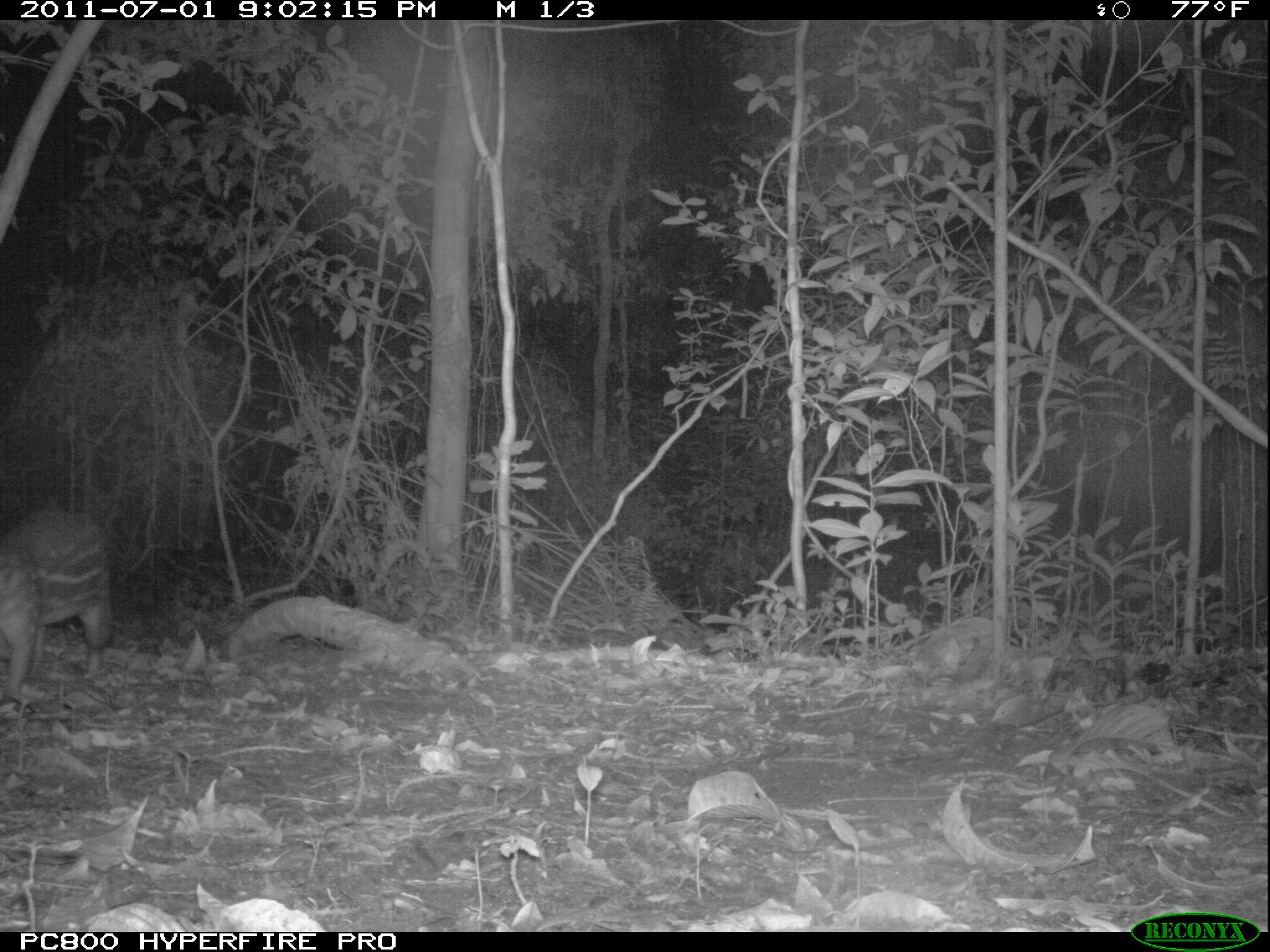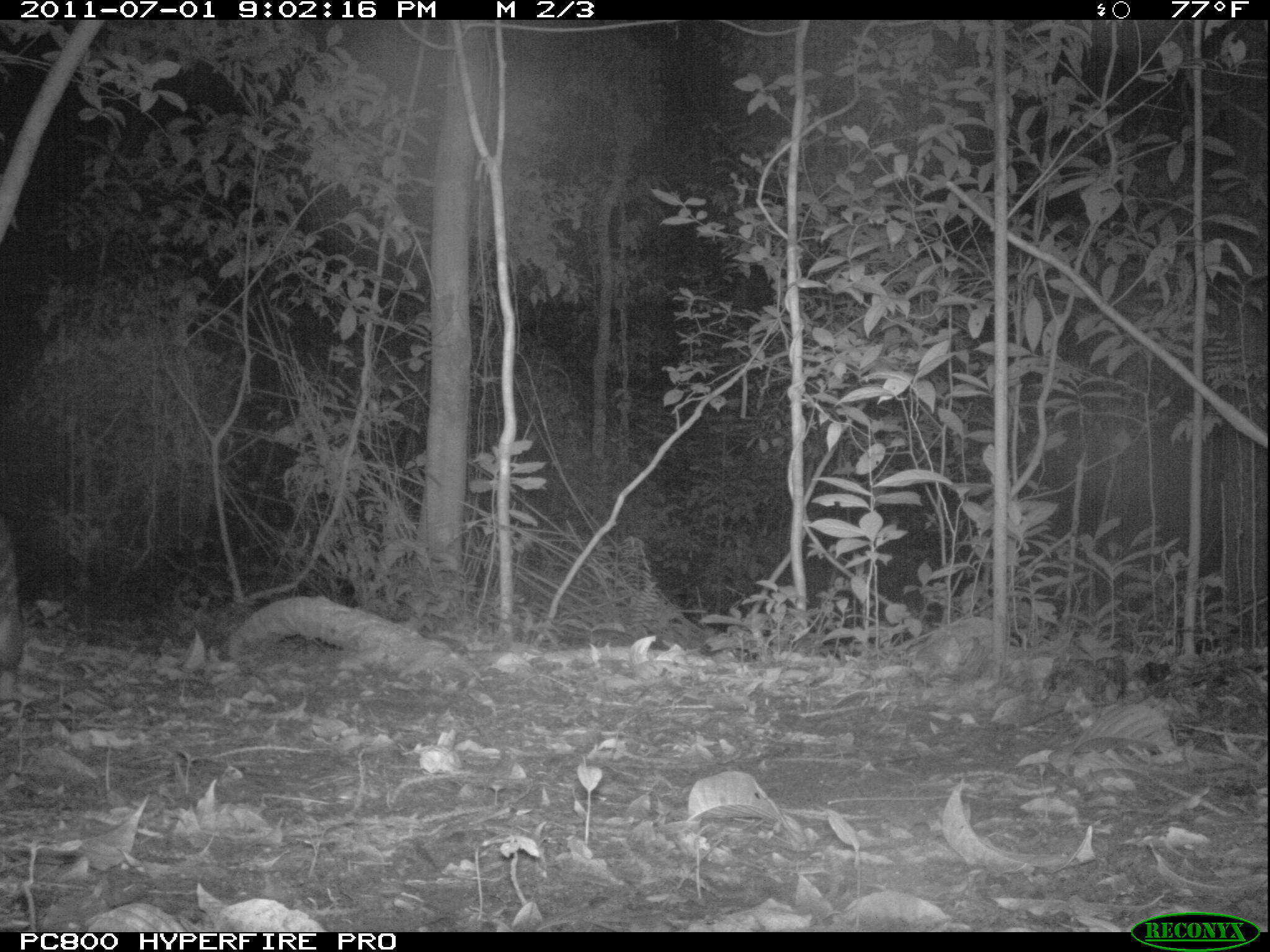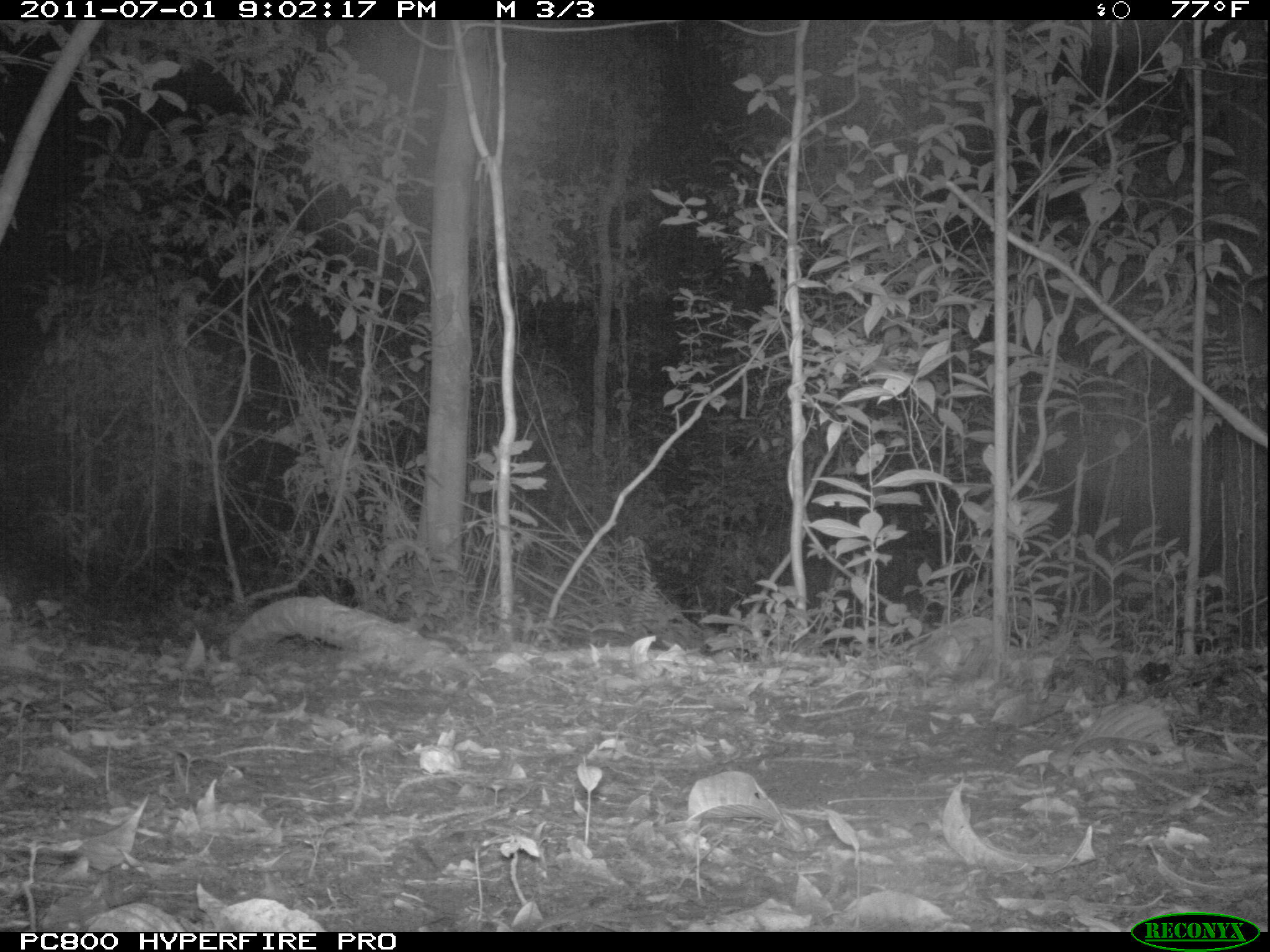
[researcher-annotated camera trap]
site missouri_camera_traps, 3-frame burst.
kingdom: Animalia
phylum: Chordata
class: Mammalia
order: Rodentia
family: Cuniculidae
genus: Cuniculus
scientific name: Cuniculus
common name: paca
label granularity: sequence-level